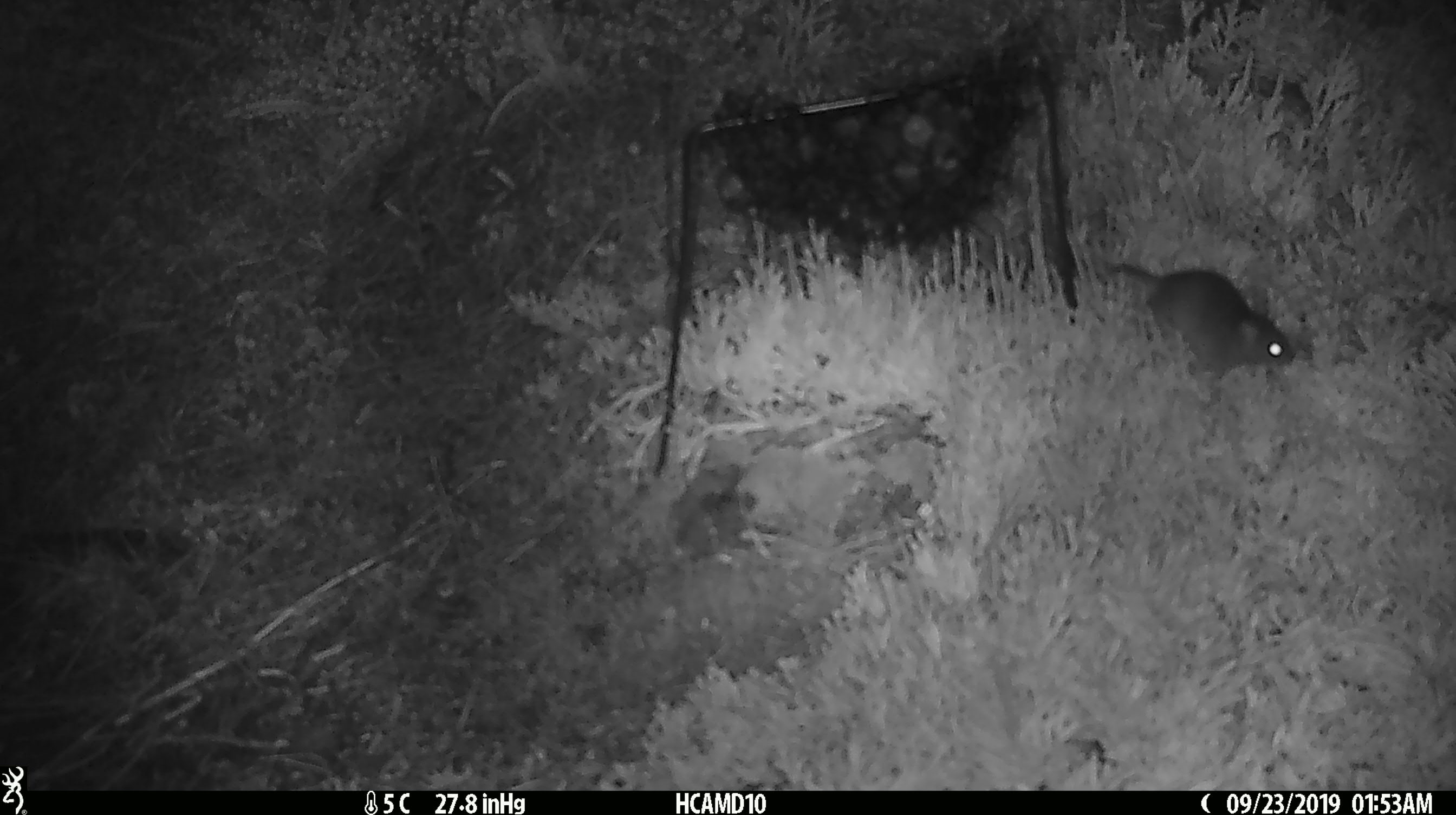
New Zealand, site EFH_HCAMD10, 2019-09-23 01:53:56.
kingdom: Animalia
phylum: Chordata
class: Mammalia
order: Rodentia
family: Muridae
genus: Mus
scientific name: Mus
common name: mouse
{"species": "mouse (Mus)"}